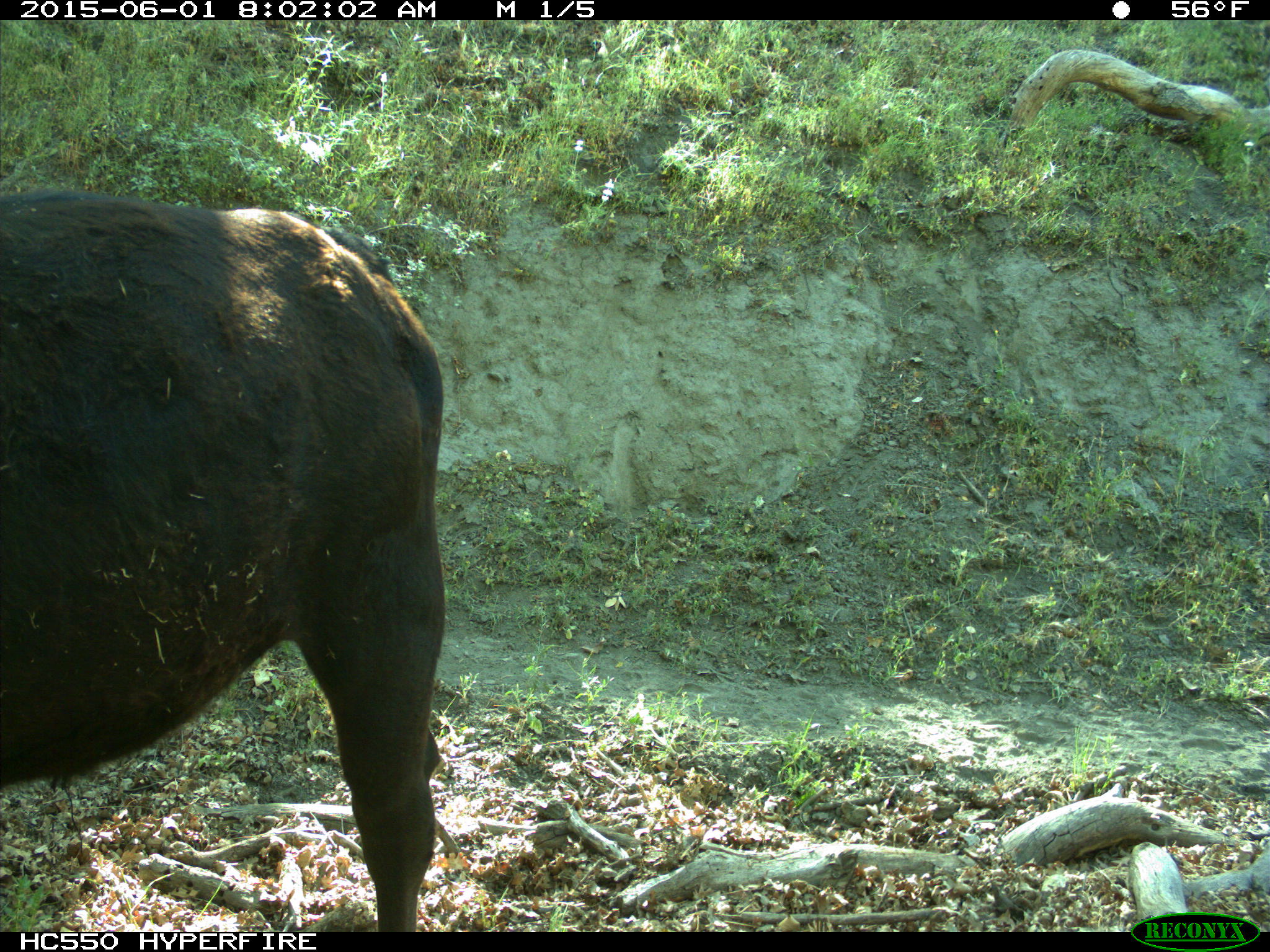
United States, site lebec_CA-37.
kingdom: Animalia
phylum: Chordata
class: Mammalia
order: Artiodactyla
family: Bovidae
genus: Bos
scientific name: Bos taurus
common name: domestic cow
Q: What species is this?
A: Bos taurus (domestic cow).